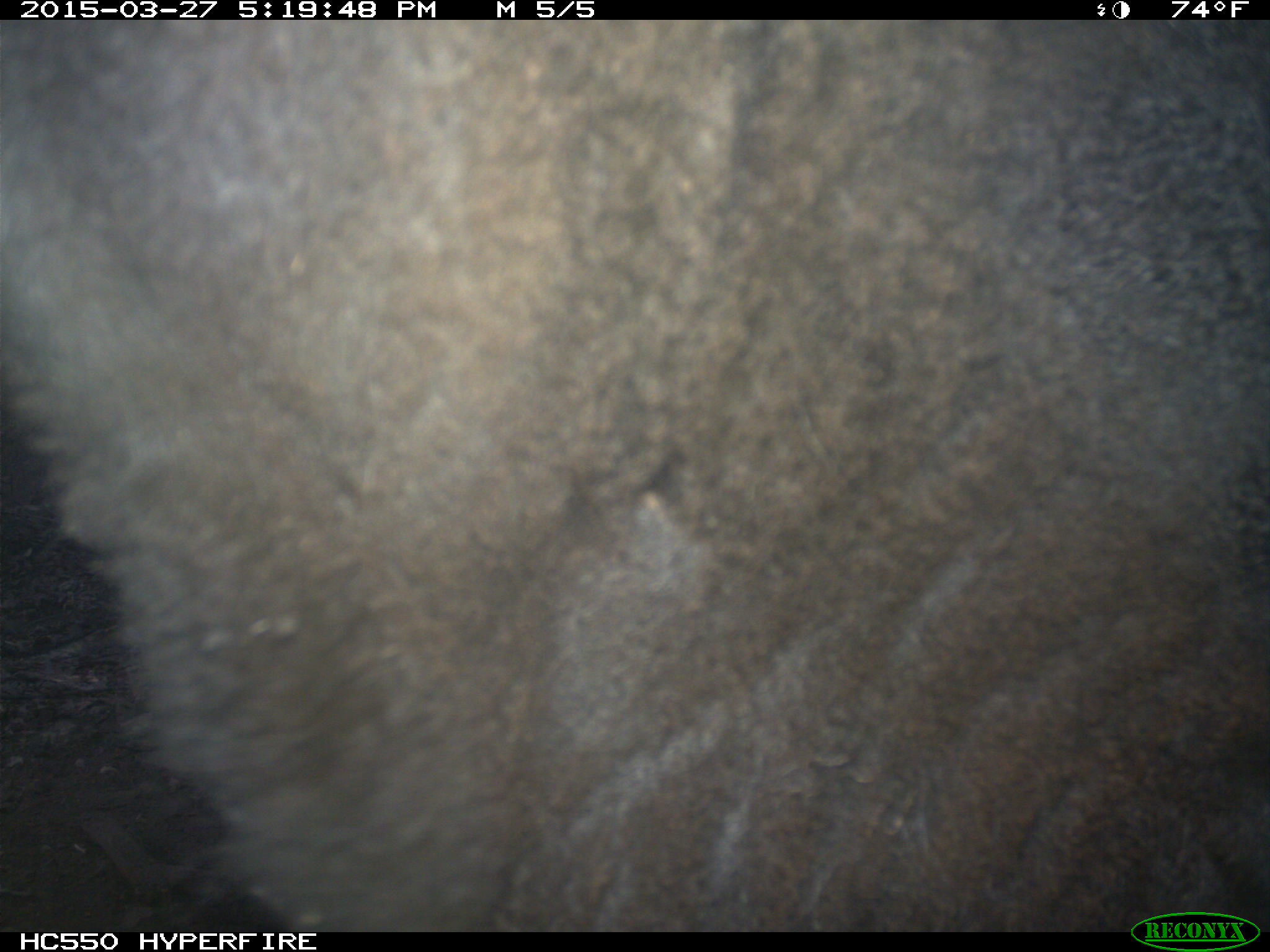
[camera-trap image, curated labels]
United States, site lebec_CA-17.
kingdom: Animalia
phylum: Chordata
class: Mammalia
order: Artiodactyla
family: Bovidae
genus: Bos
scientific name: Bos taurus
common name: domestic cow